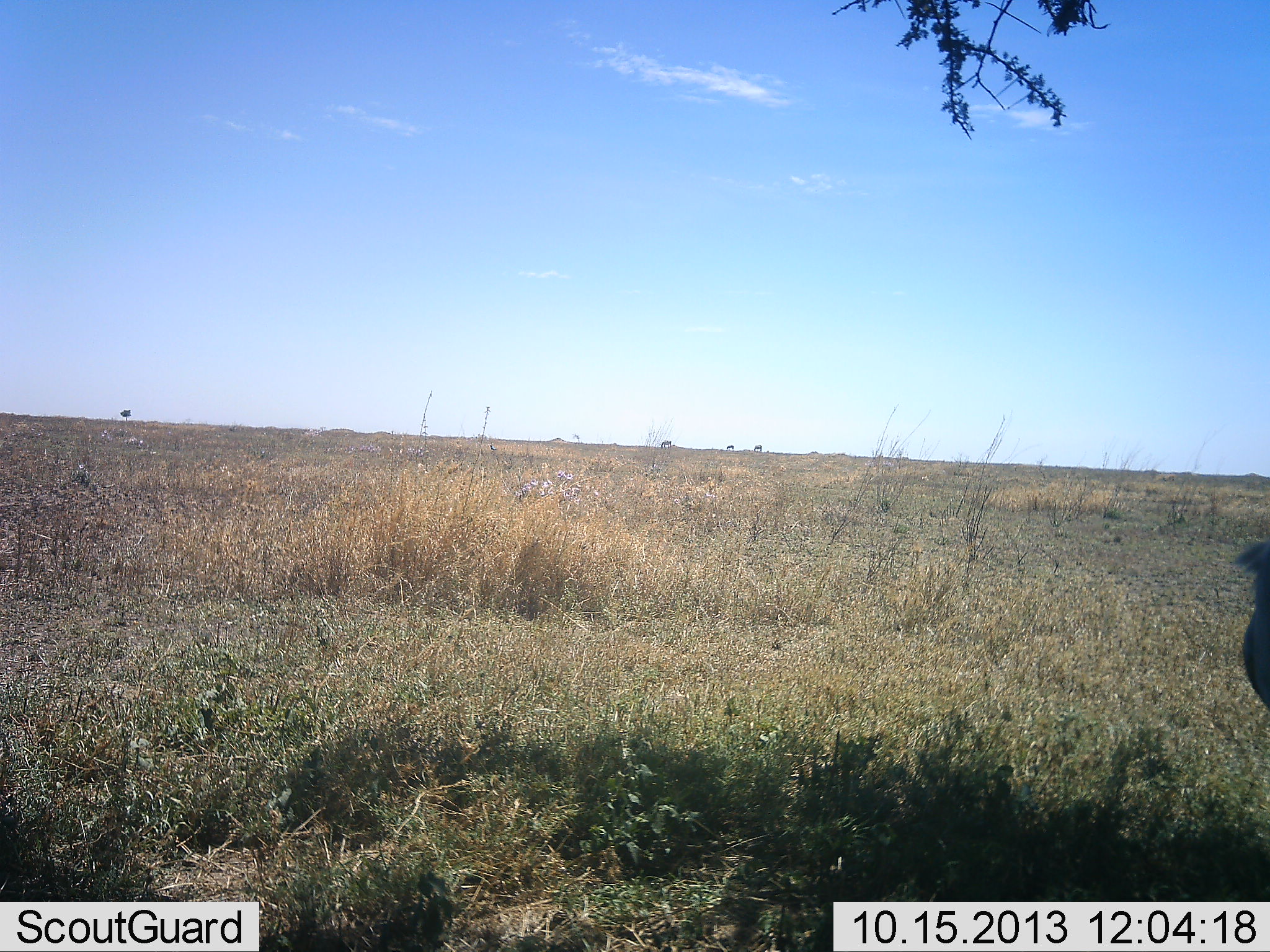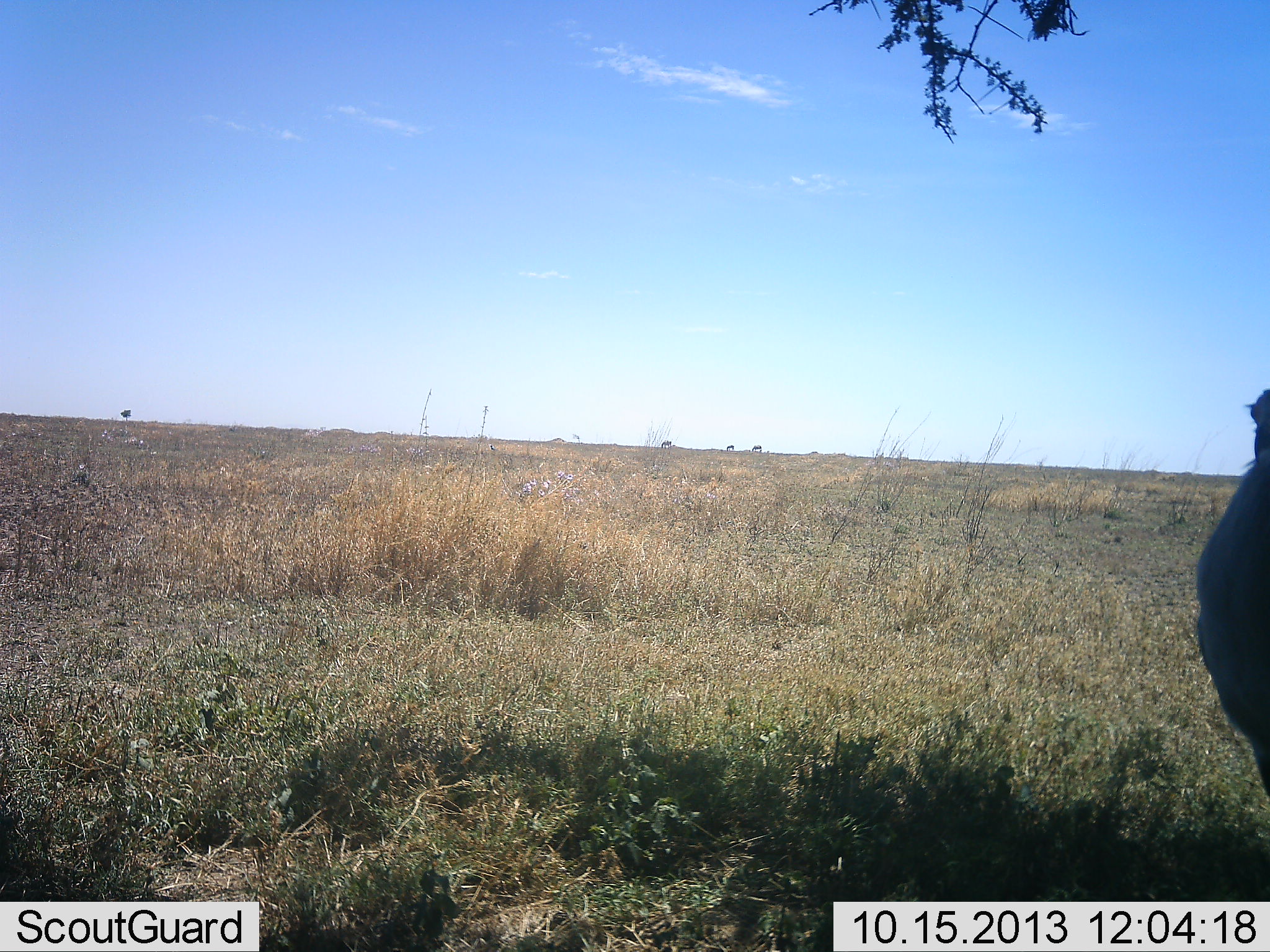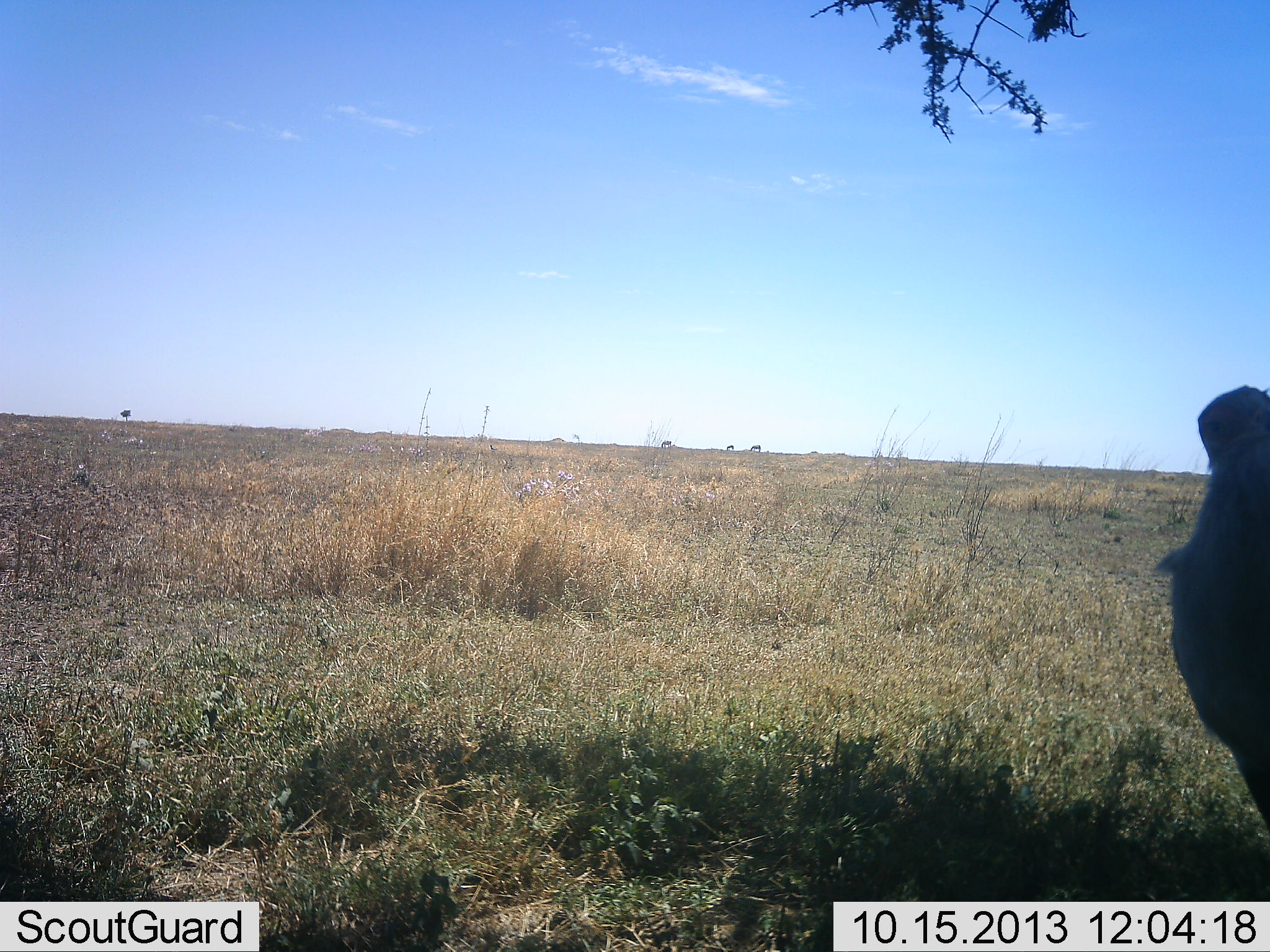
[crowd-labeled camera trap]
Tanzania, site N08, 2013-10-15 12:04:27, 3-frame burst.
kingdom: Animalia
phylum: Chordata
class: Aves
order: Accipitriformes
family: Sagittariidae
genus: Sagittarius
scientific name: Sagittarius serpentarius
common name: secretary bird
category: secretarybird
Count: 1.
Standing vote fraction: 100%.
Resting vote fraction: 0%.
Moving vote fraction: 0%.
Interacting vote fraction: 0%.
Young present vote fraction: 0%.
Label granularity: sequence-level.